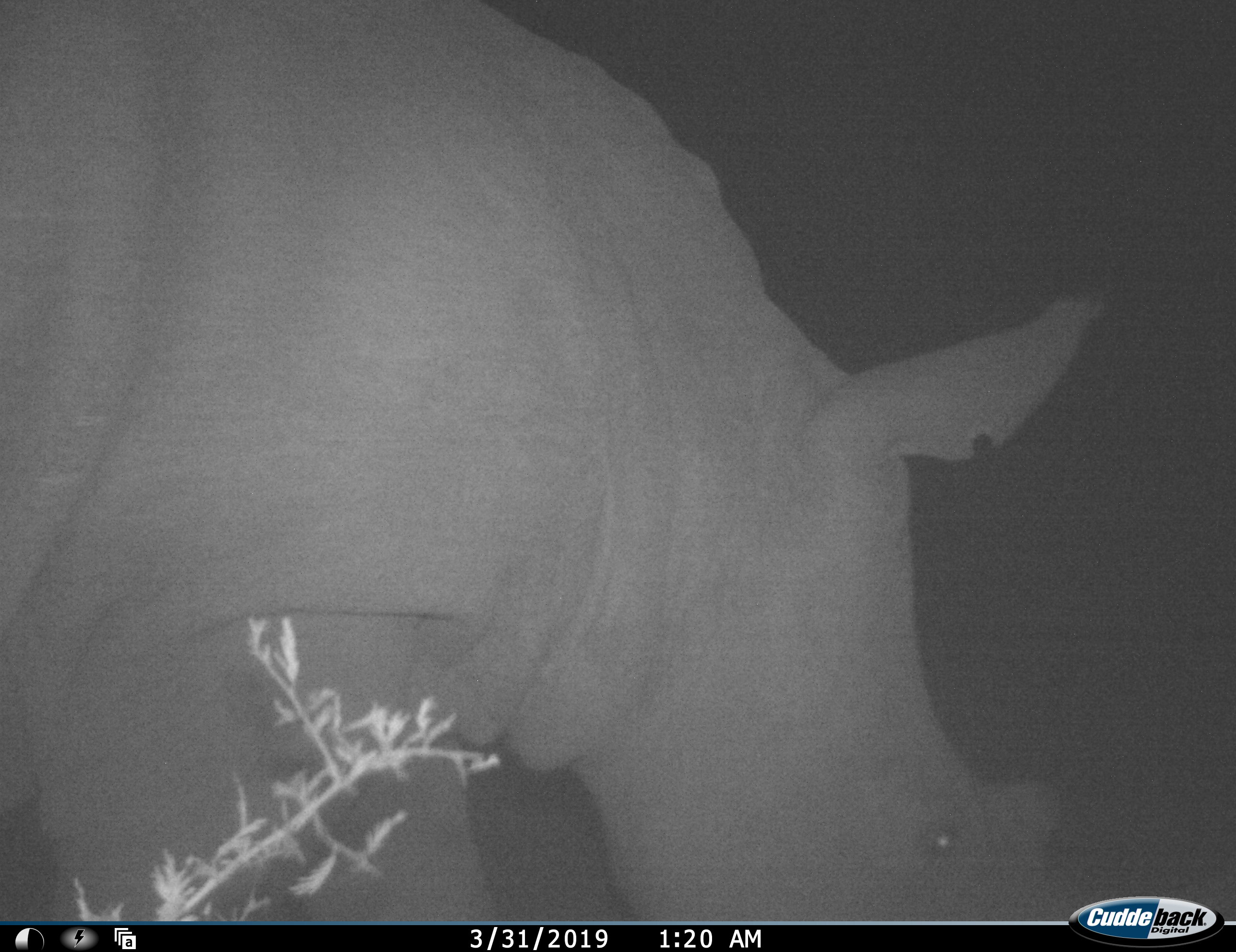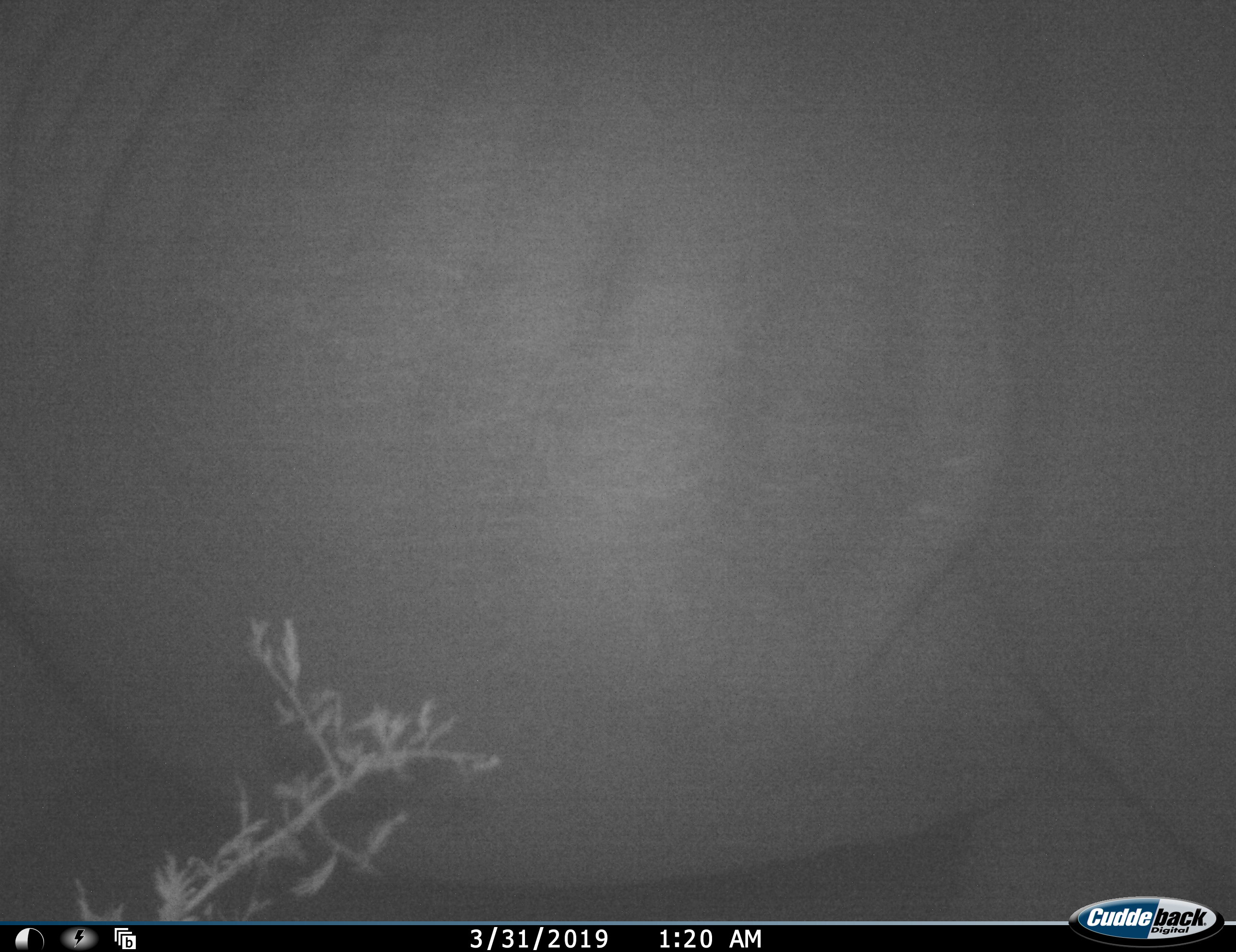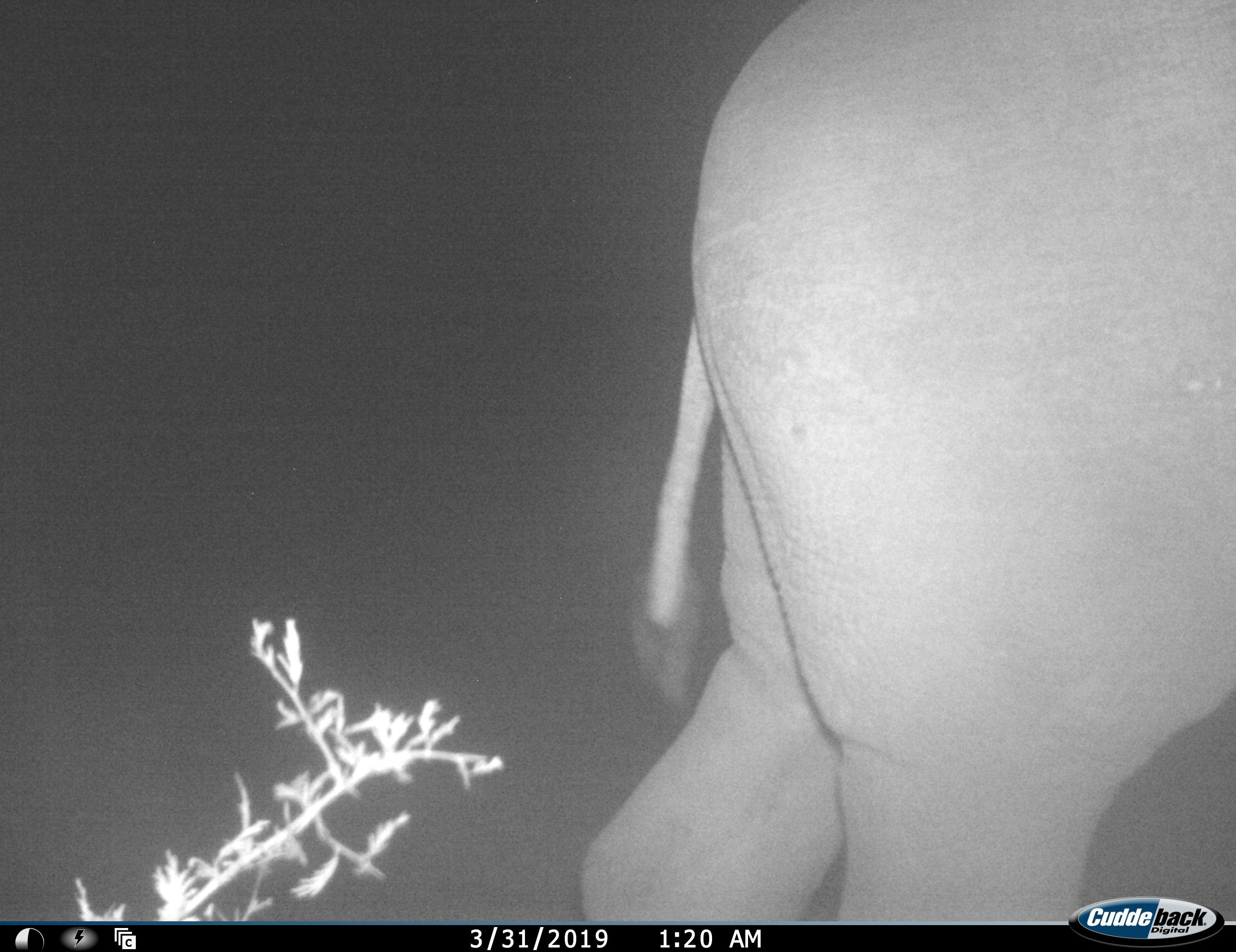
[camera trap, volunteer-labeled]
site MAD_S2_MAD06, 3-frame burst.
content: unidentified animal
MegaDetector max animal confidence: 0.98